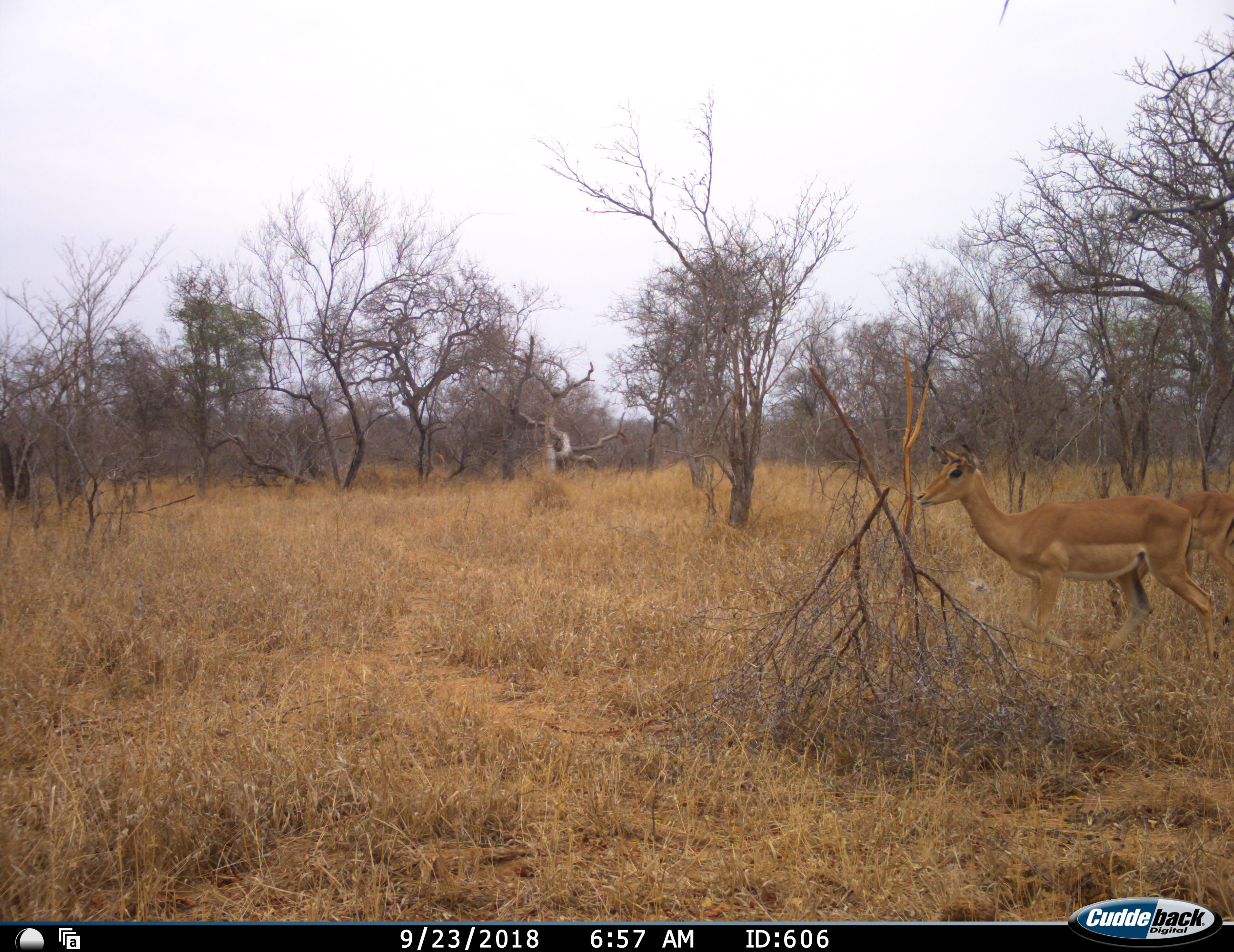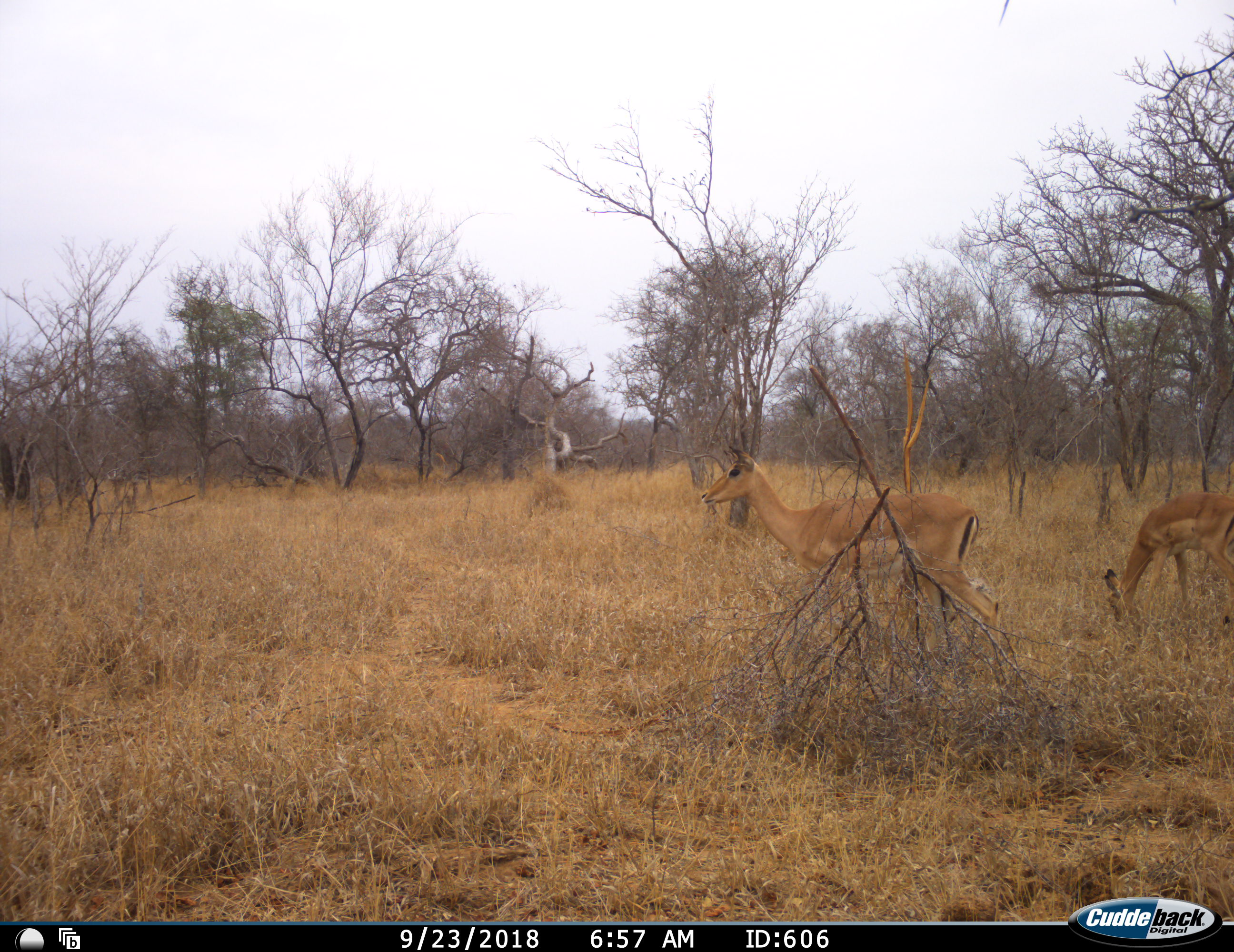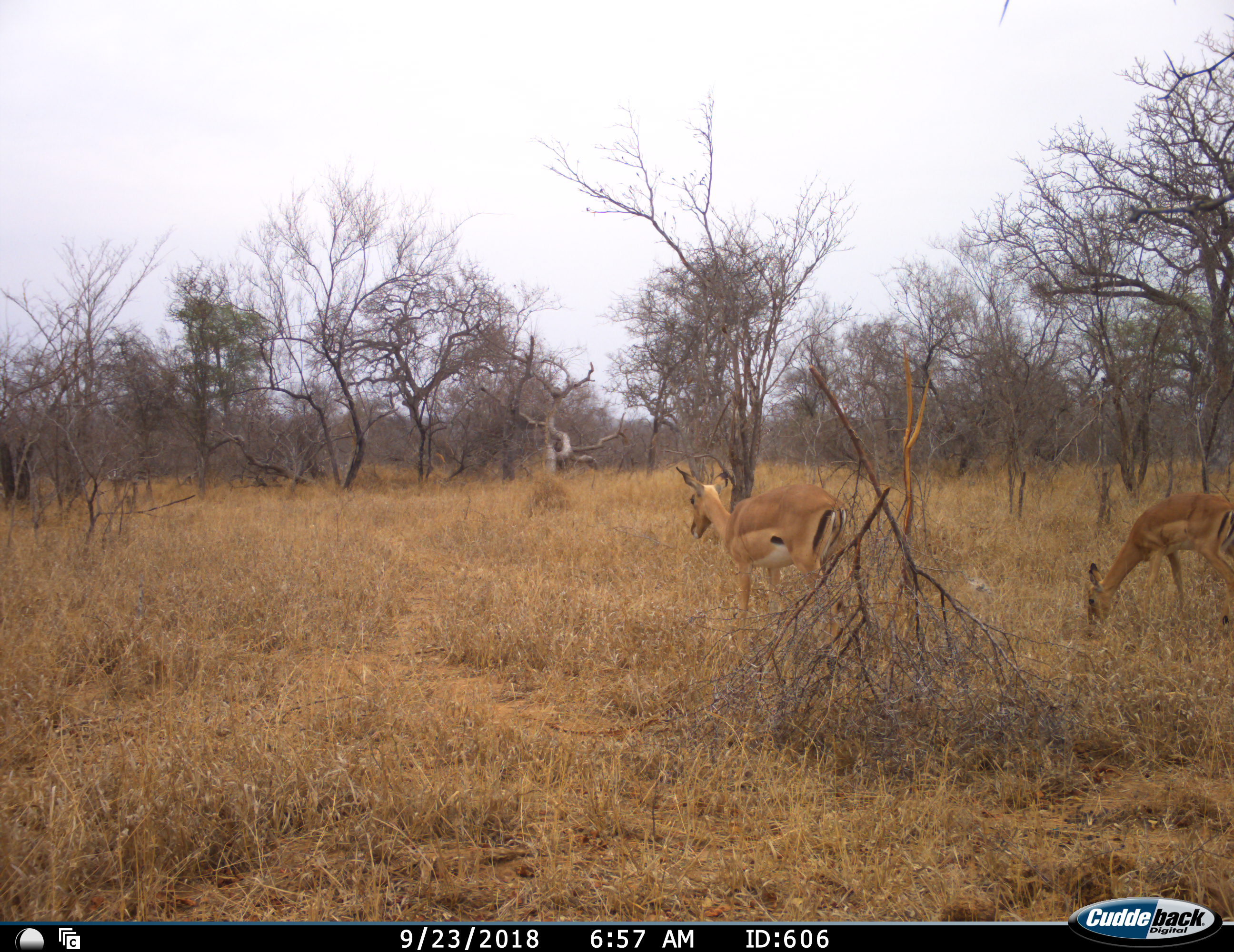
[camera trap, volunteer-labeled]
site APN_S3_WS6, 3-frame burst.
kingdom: Animalia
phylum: Chordata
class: Mammalia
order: Artiodactyla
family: Bovidae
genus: Aepyceros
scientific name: Aepyceros melampus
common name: impala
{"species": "impala (Aepyceros melampus)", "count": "2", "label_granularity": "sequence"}